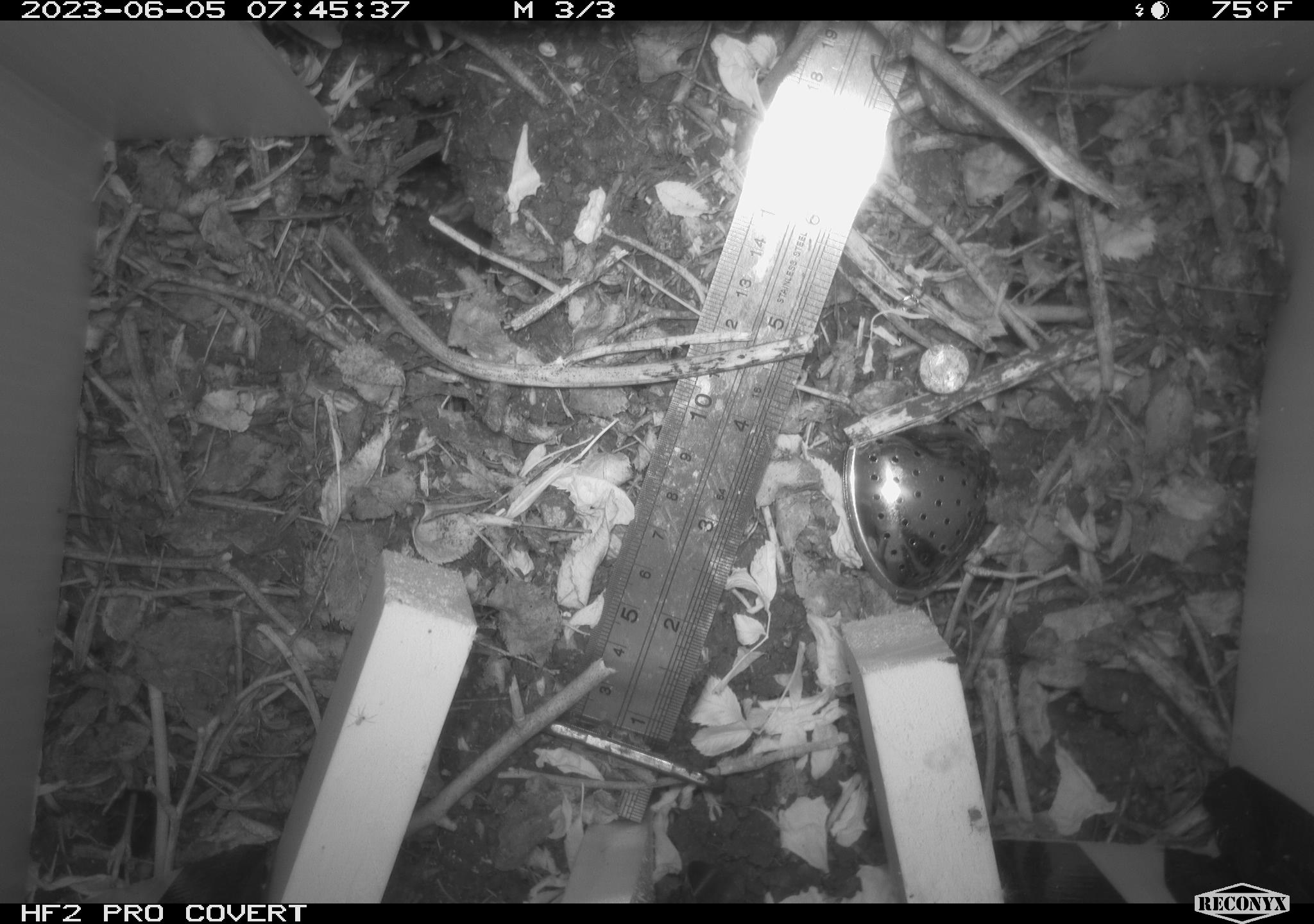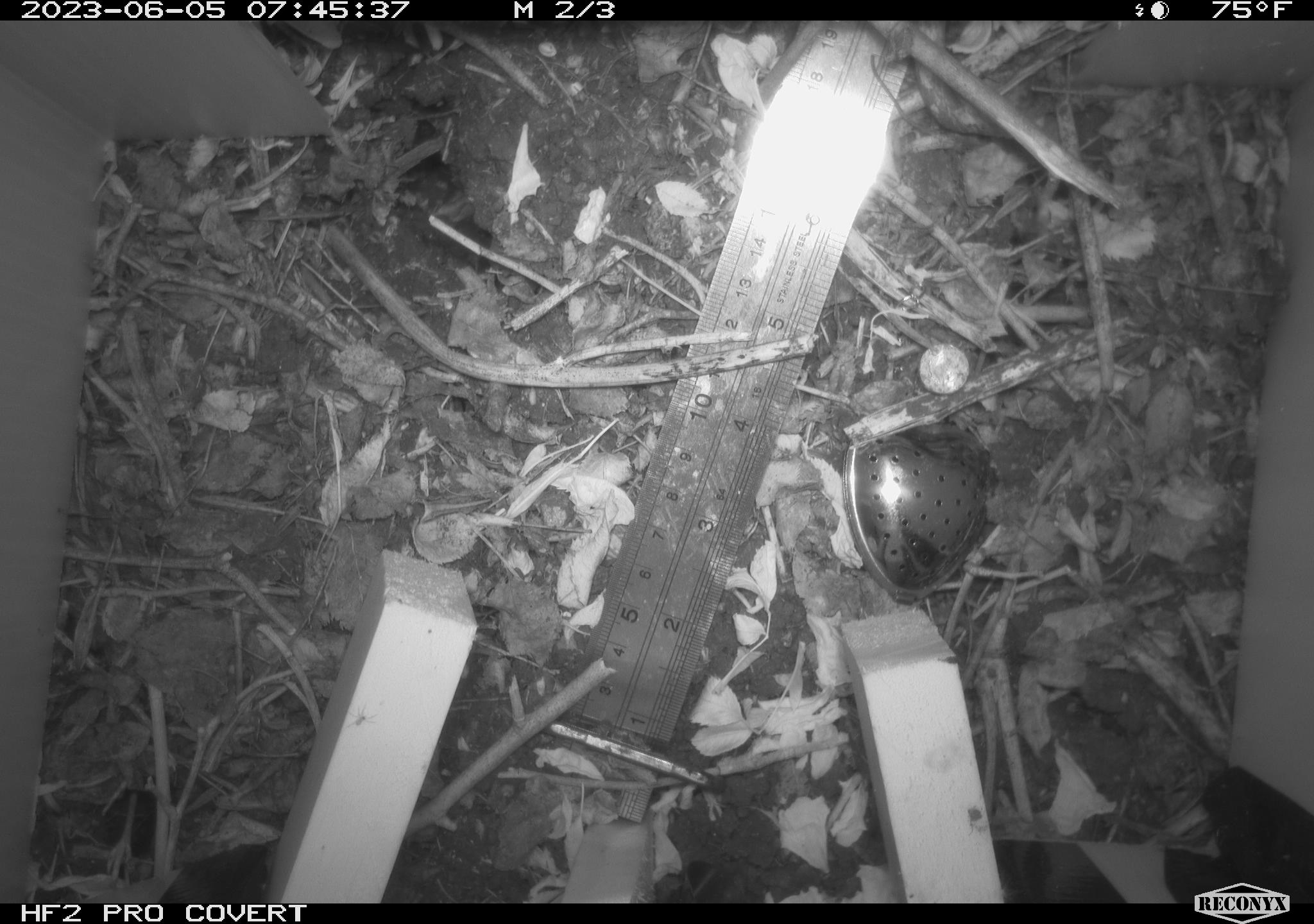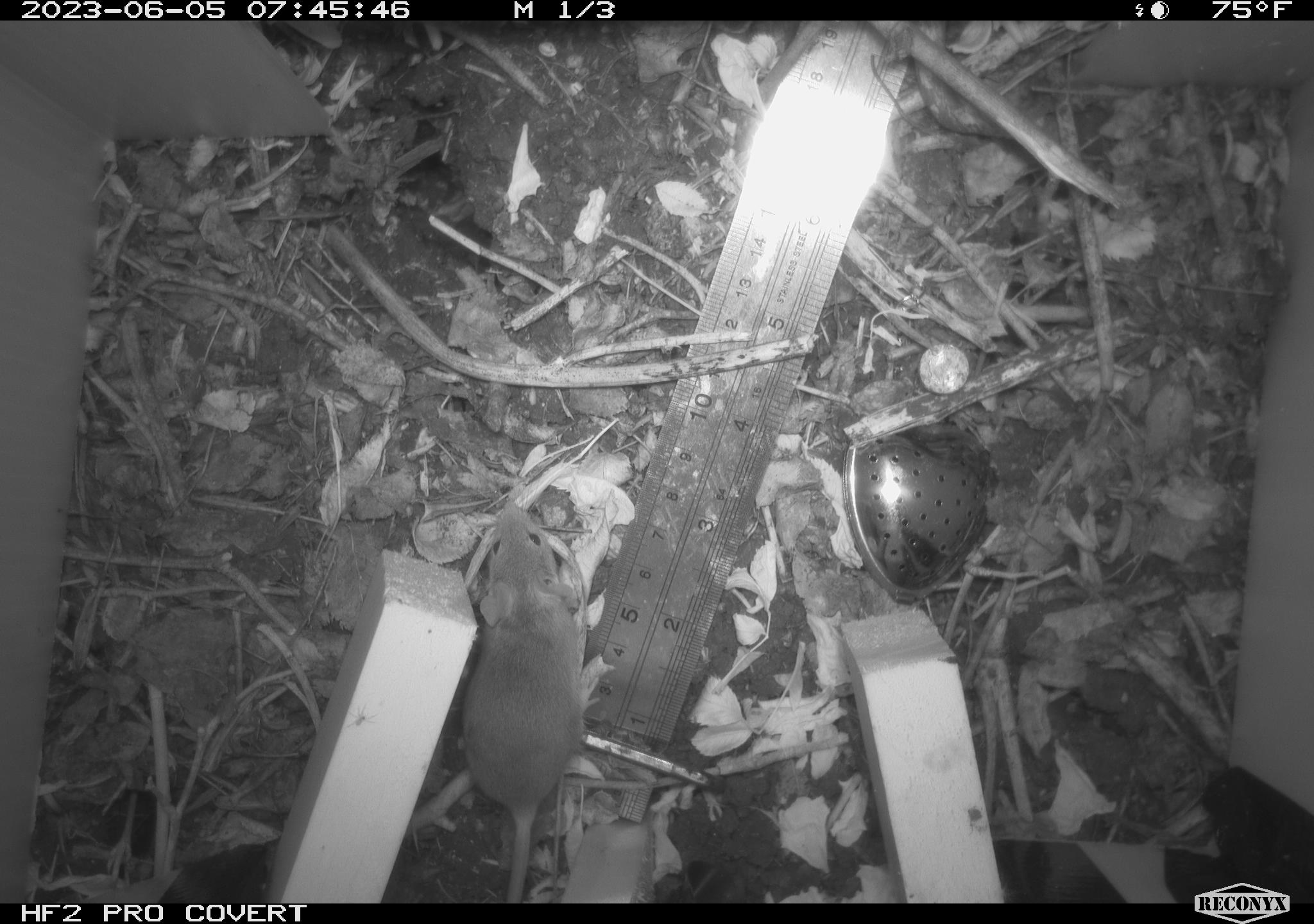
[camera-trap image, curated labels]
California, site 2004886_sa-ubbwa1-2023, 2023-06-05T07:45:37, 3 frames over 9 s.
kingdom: Animalia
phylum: Chordata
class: Mammalia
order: Rodentia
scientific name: Rodentia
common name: rodent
Rodent (Rodentia).